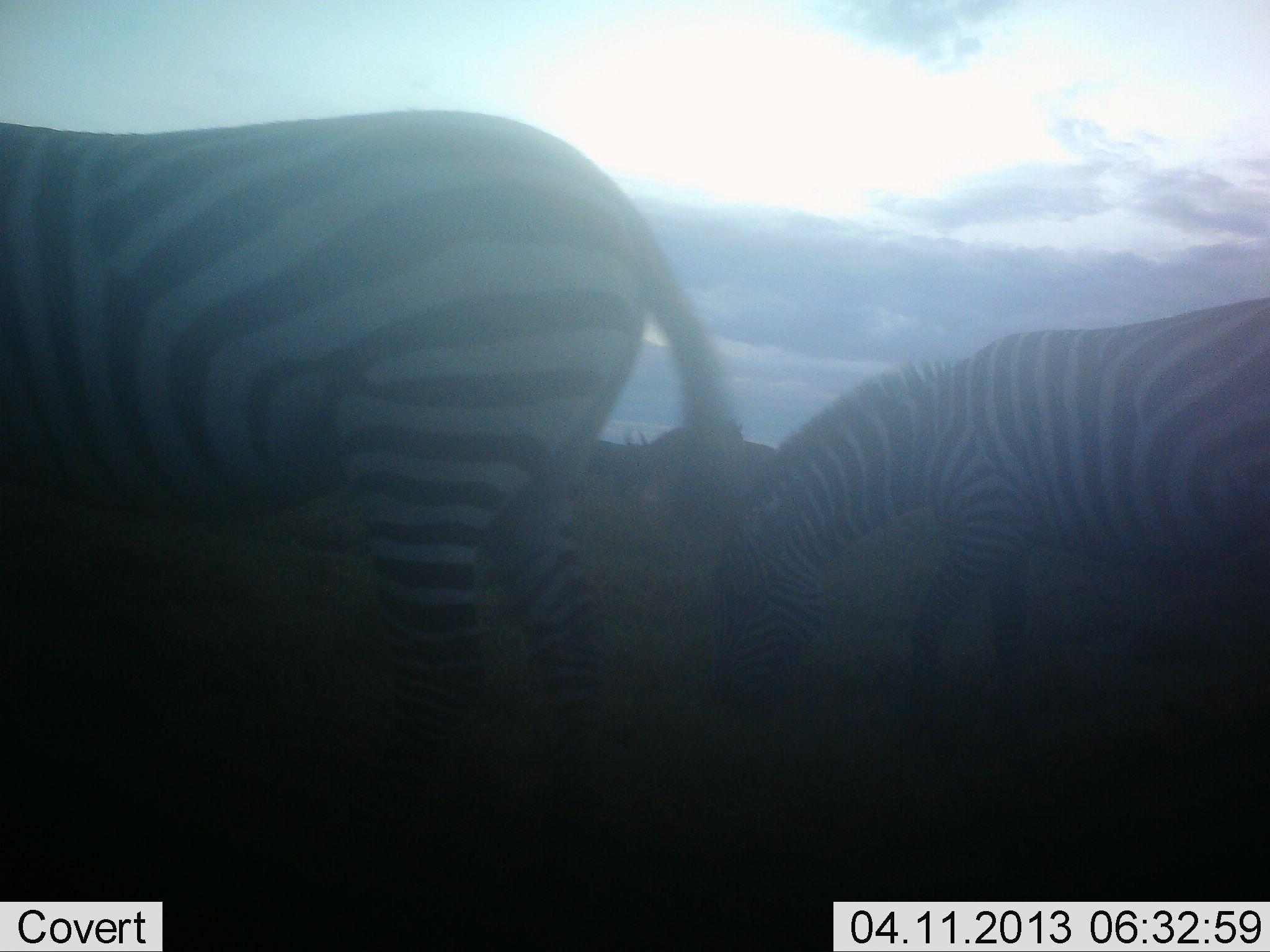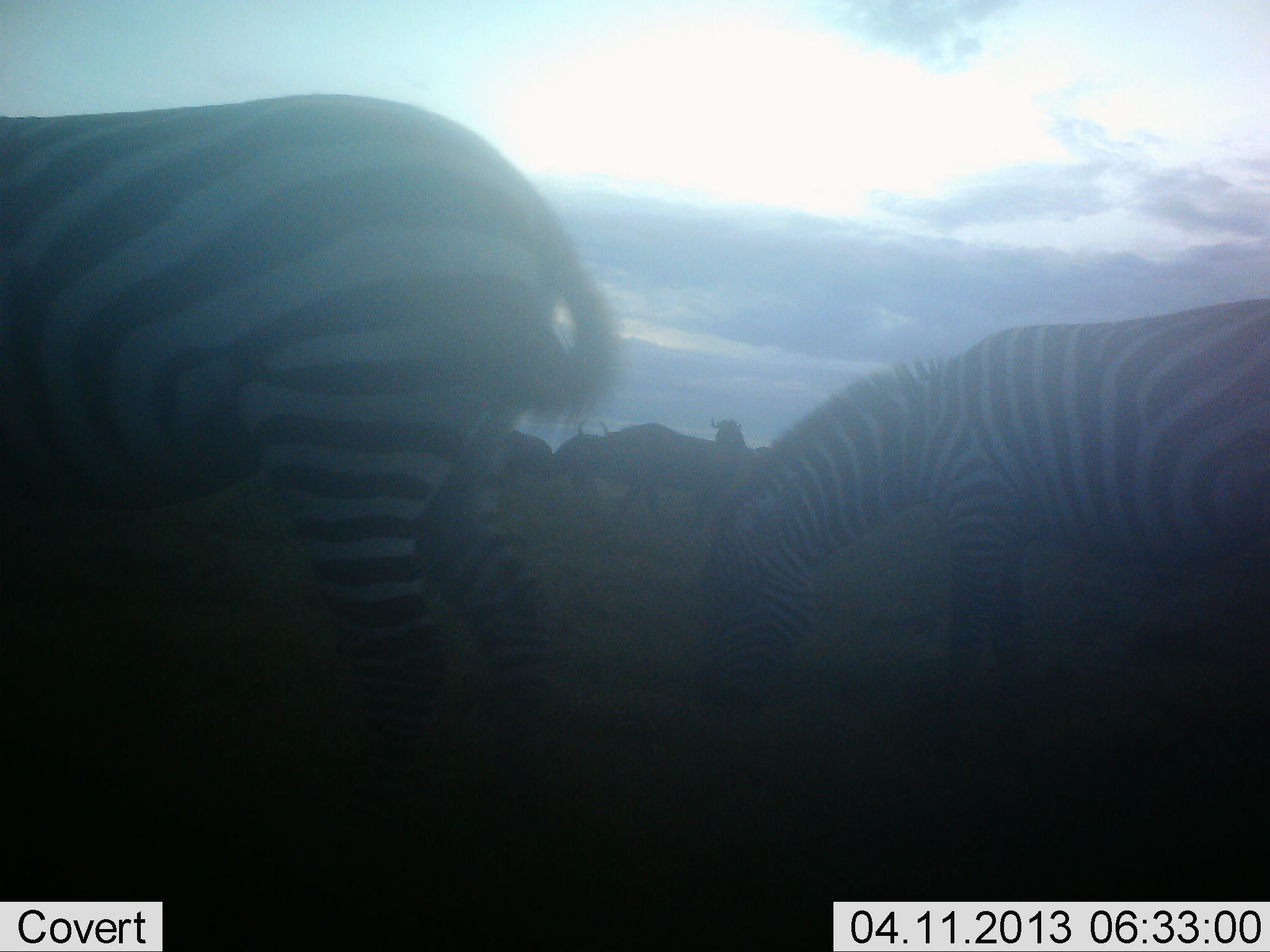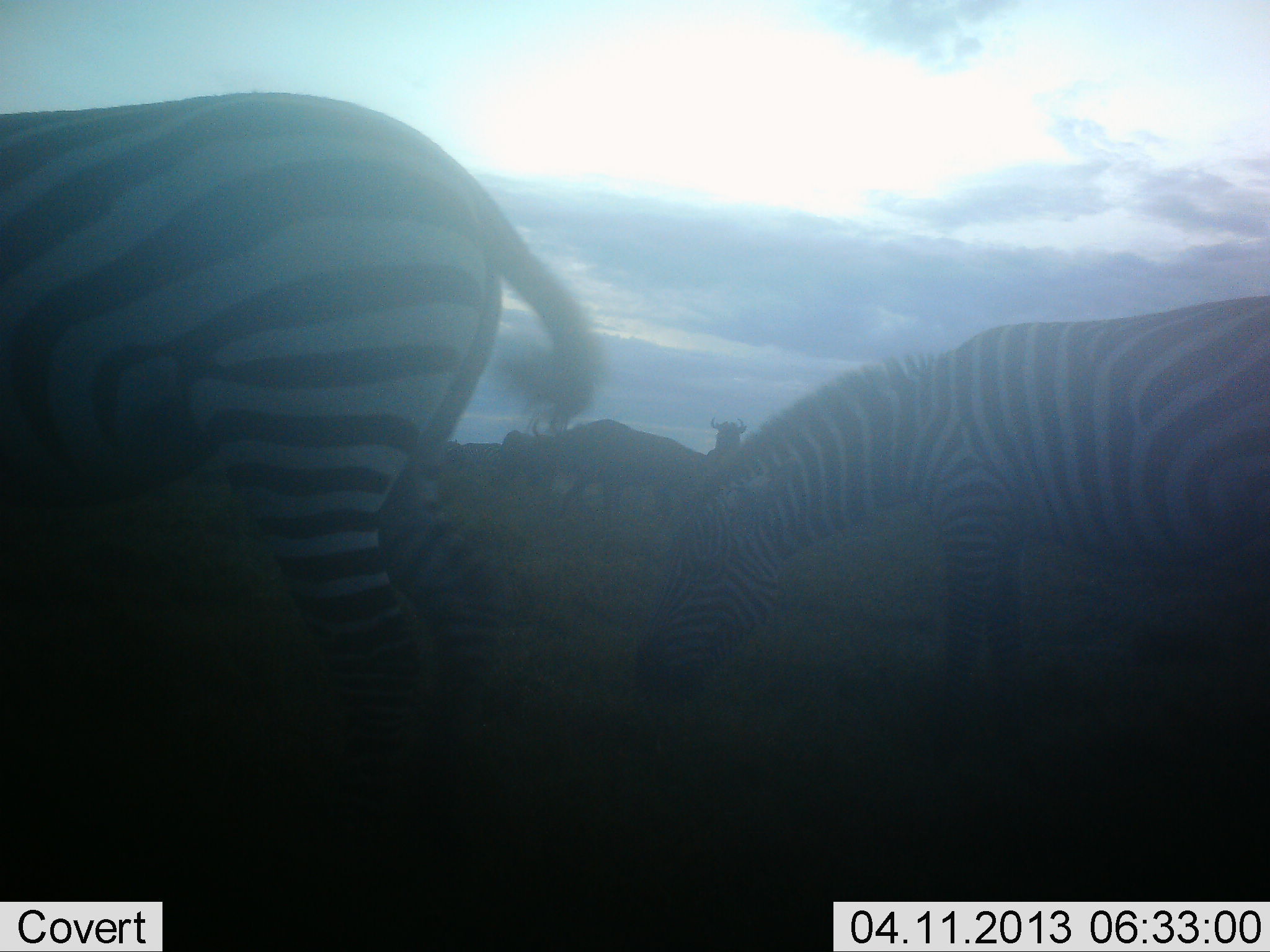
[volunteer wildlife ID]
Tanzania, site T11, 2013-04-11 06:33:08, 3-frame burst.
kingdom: Animalia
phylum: Chordata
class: Mammalia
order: Artiodactyla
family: Bovidae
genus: Connochaetes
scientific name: Connochaetes taurinus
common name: blue wildebeest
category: wildebeest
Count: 3.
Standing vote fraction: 44%.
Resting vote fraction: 0%.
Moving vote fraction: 72%.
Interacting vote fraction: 0%.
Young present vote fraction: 0%.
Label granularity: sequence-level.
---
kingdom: Animalia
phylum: Chordata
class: Mammalia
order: Perissodactyla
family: Equidae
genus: Equus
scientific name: Equus quagga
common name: plains zebra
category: zebra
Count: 2.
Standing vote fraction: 27%.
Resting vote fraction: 0%.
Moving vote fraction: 35%.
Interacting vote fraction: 4%.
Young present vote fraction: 4%.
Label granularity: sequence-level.